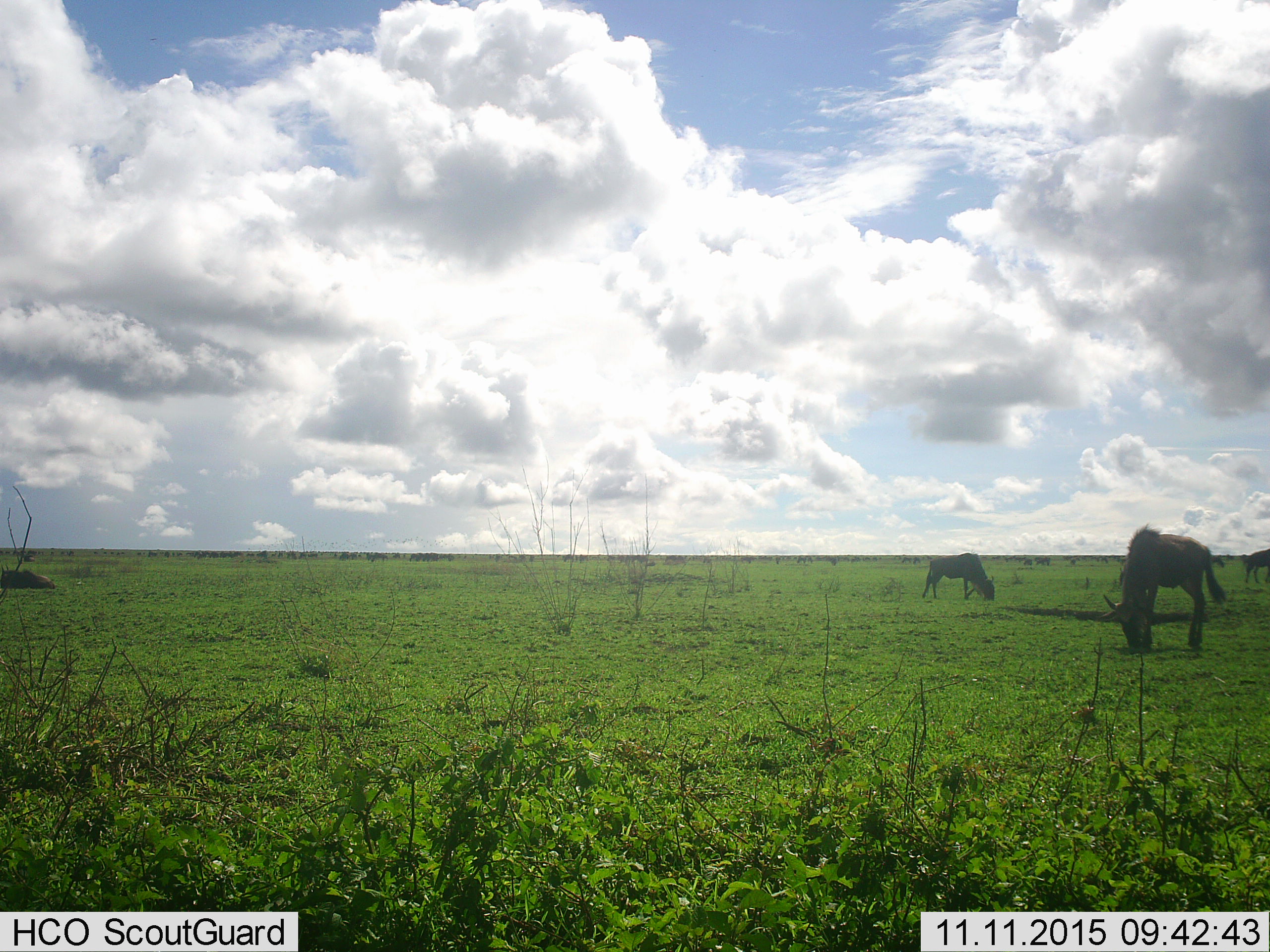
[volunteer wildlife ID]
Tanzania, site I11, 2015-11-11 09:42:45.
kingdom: Animalia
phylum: Chordata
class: Mammalia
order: Artiodactyla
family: Bovidae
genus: Connochaetes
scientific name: Connochaetes taurinus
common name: blue wildebeest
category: wildebeest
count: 51+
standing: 14%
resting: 0%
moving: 0%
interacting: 0%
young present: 0%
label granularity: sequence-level